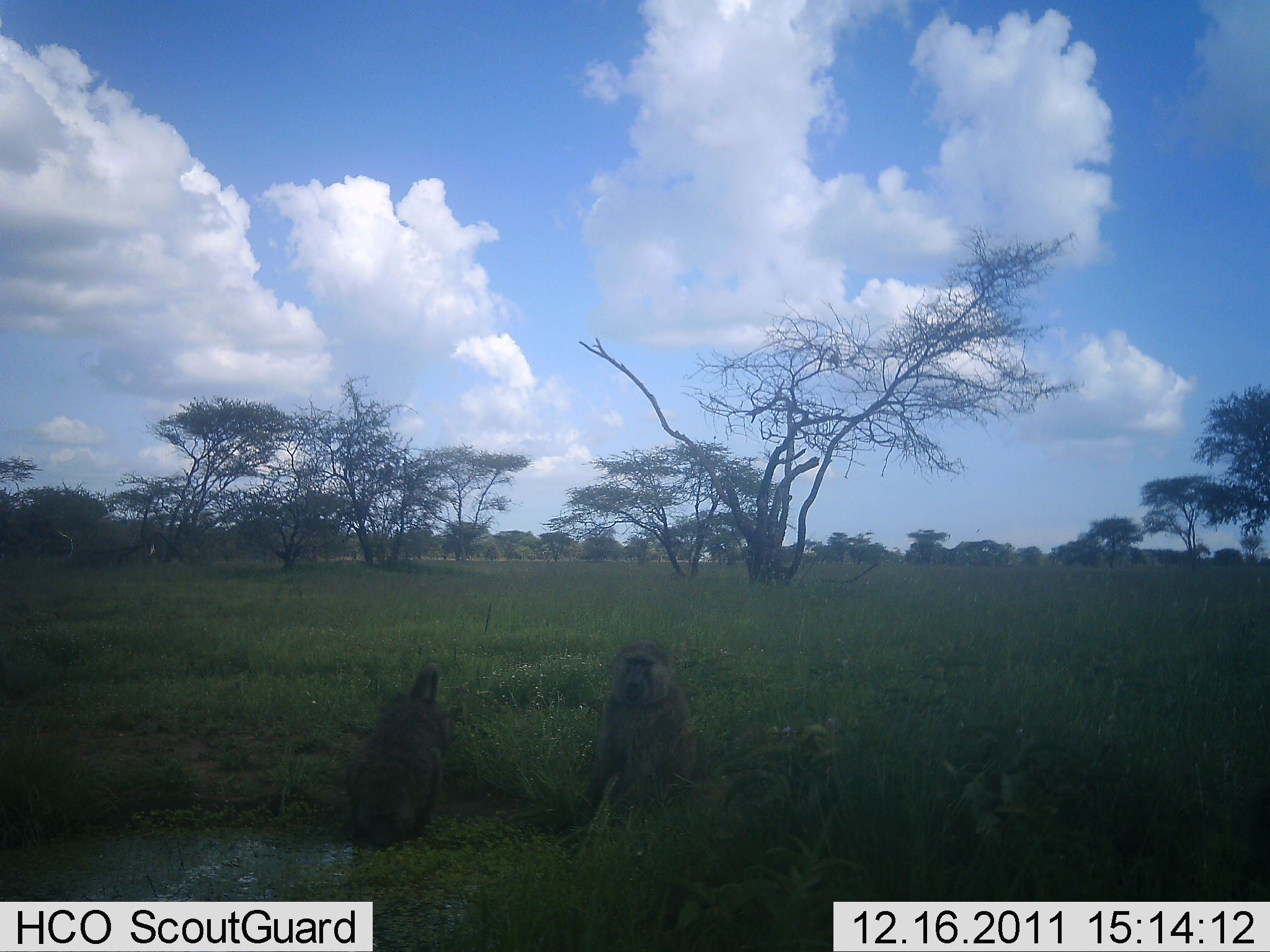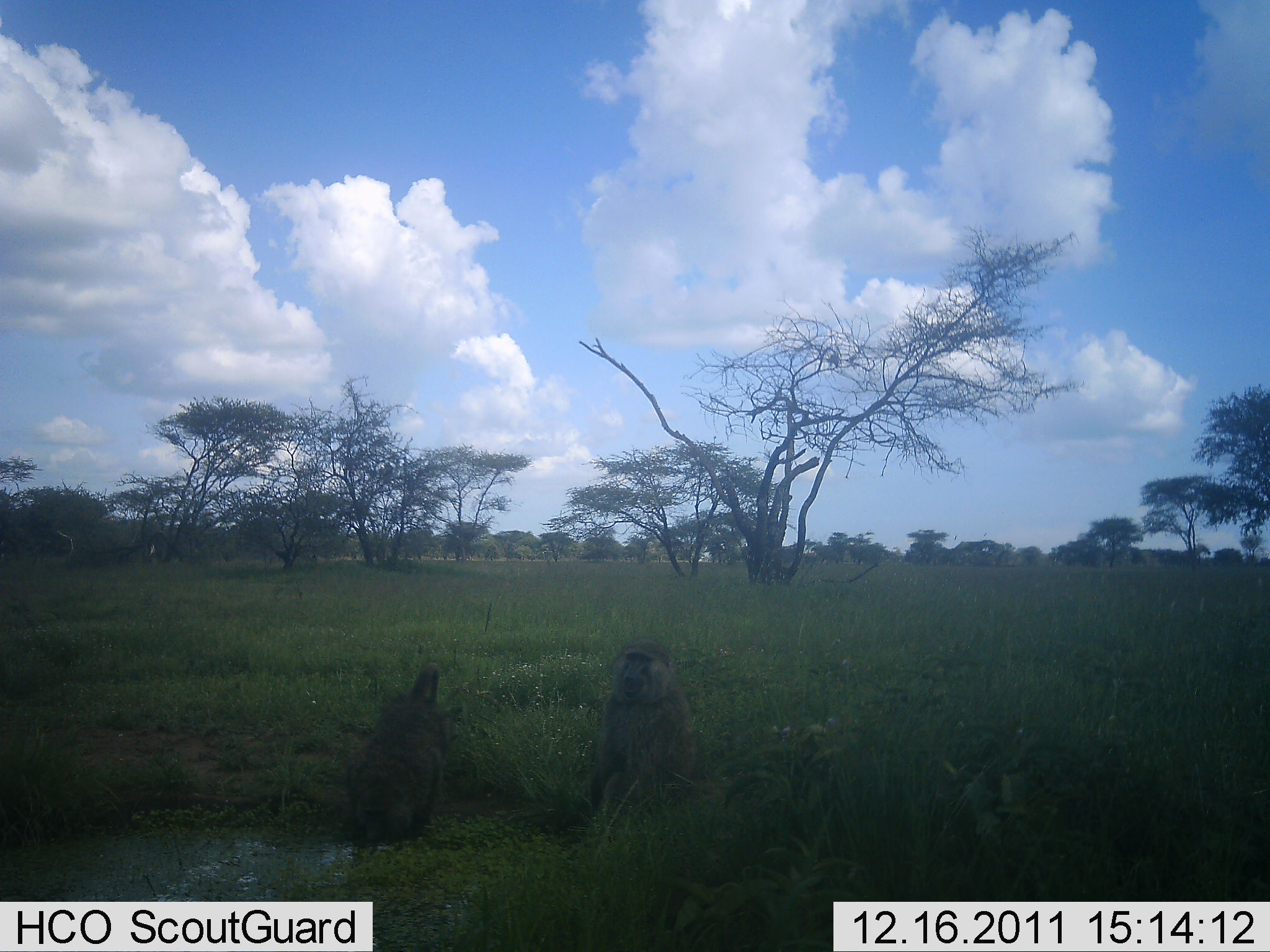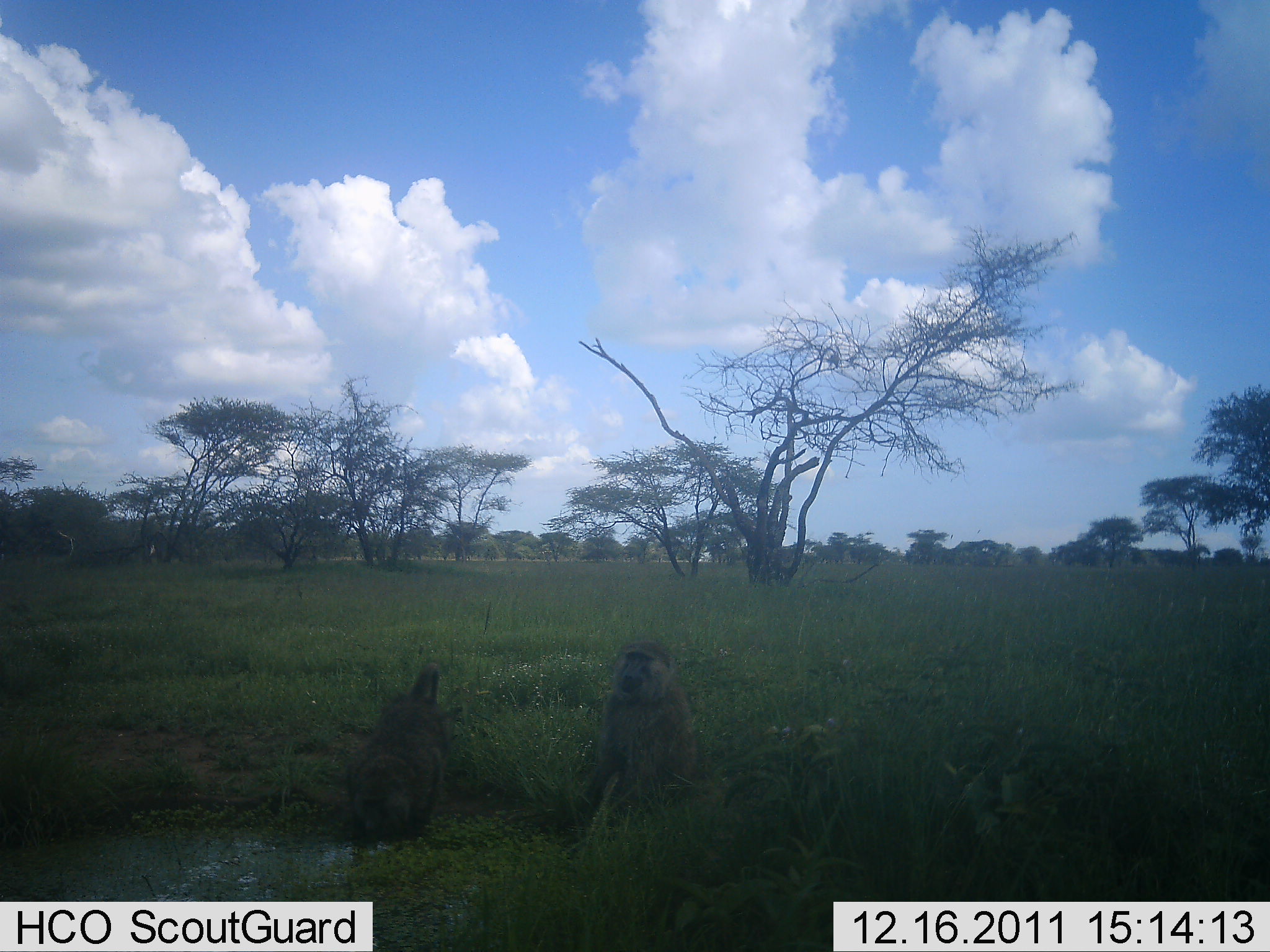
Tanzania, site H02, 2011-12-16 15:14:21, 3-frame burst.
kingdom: Animalia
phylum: Chordata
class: Mammalia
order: Primates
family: Cercopithecidae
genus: Papio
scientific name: Papio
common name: baboon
Baboon (Papio), count 2. Behavior (volunteer vote fractions): standing 8%, resting 92%, moving 0%, interacting 0%. Young present (vote fraction): 0%. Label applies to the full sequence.